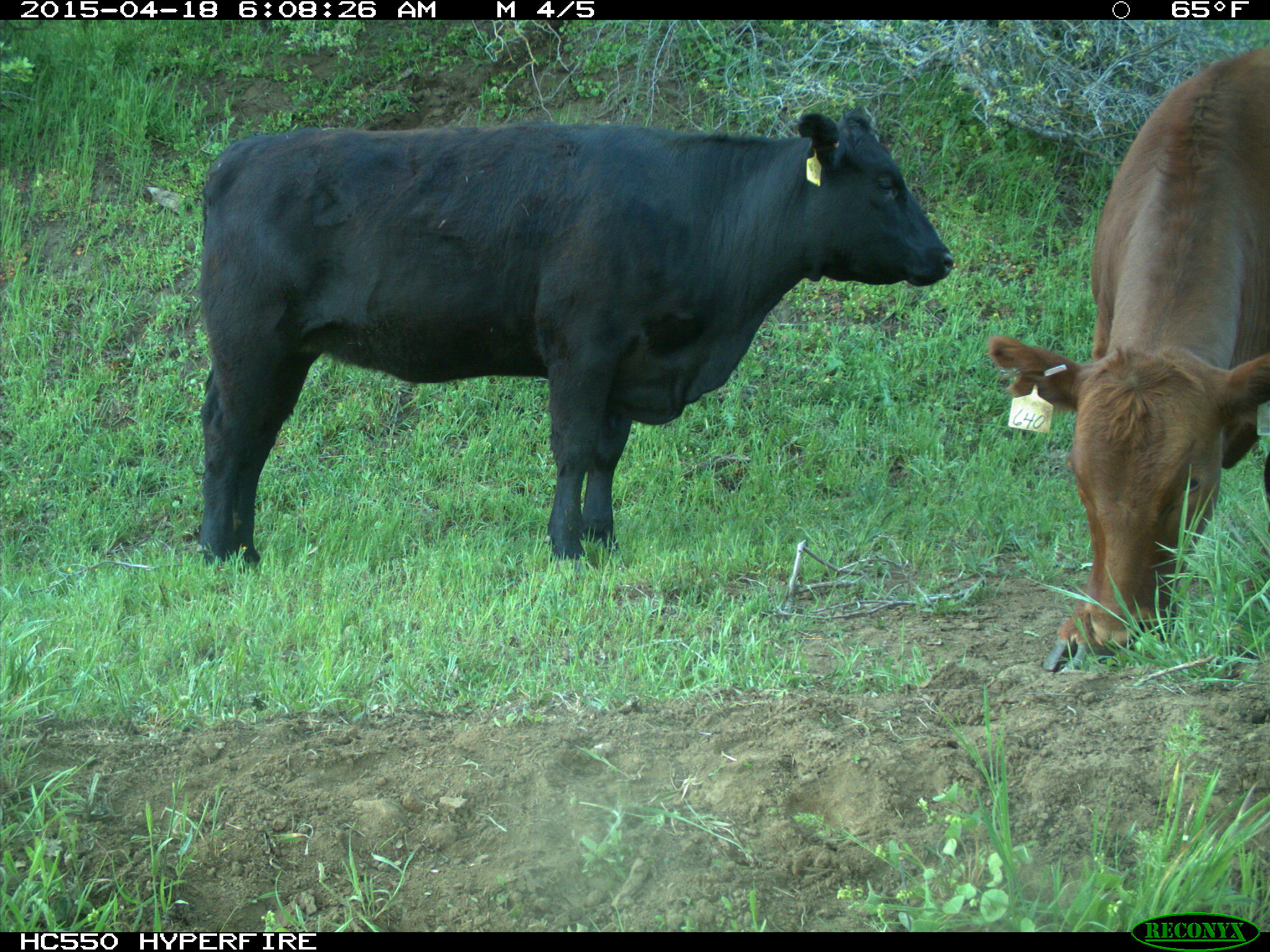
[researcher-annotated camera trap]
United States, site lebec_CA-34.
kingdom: Animalia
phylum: Chordata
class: Mammalia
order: Artiodactyla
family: Bovidae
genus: Bos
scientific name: Bos taurus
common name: domestic cow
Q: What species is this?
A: Bos taurus (domestic cow).